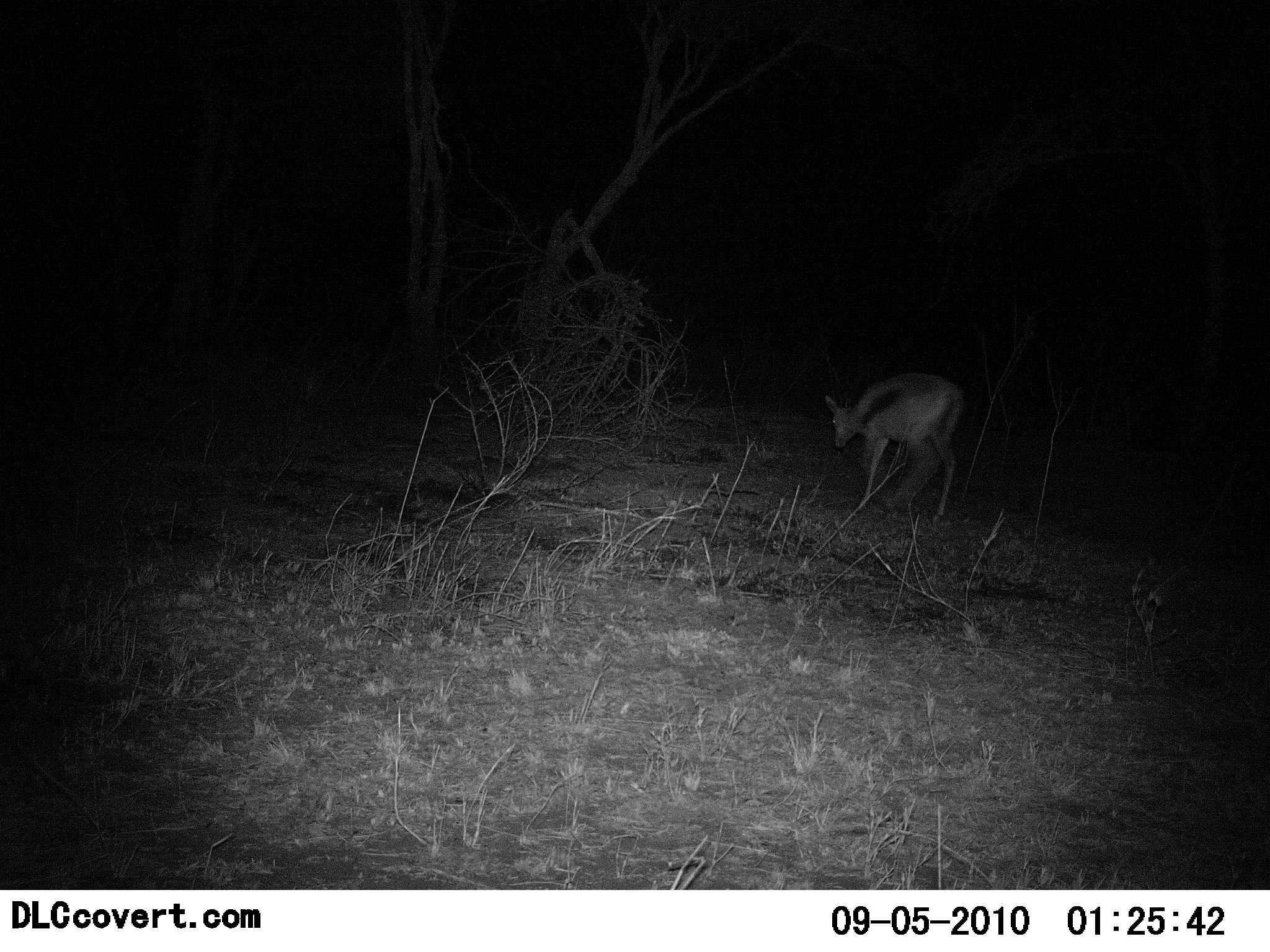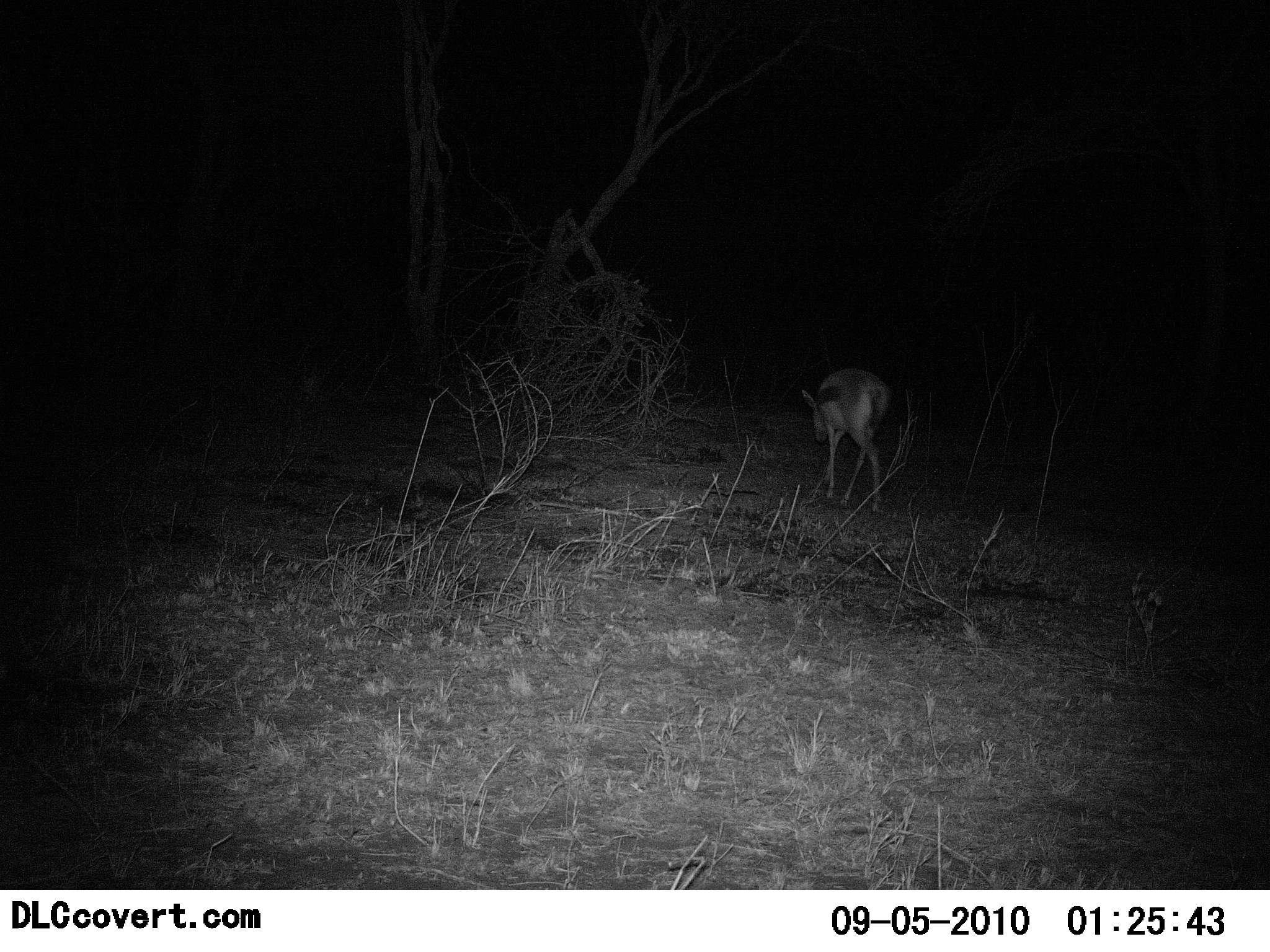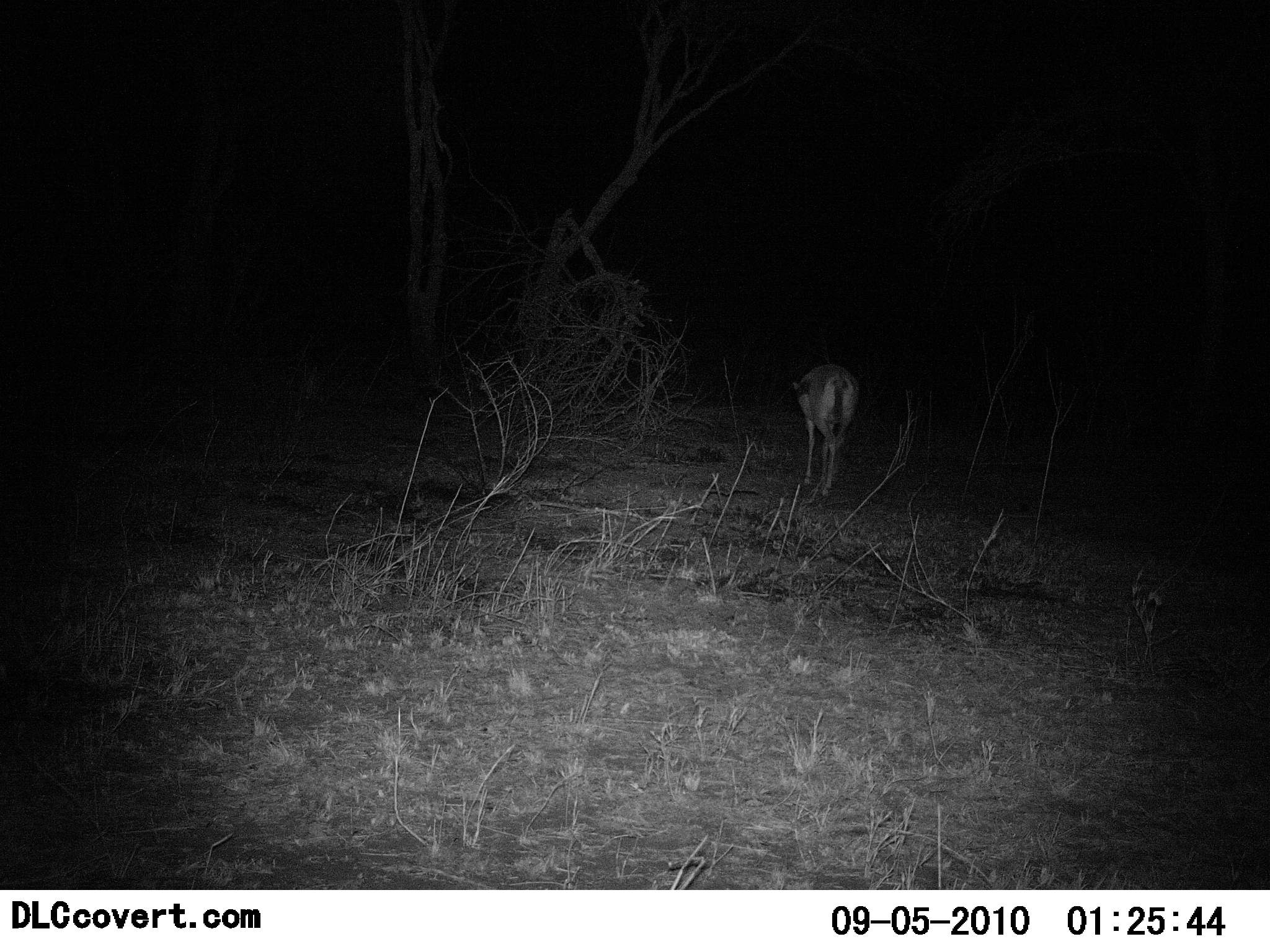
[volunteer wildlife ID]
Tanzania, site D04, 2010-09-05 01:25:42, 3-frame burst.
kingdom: Animalia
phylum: Chordata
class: Mammalia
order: Artiodactyla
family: Bovidae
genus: Eudorcas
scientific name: Eudorcas thomsonii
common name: thomson's gazelle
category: gazellethomsons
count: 1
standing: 8%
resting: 0%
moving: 100%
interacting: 0%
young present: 0%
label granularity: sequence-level